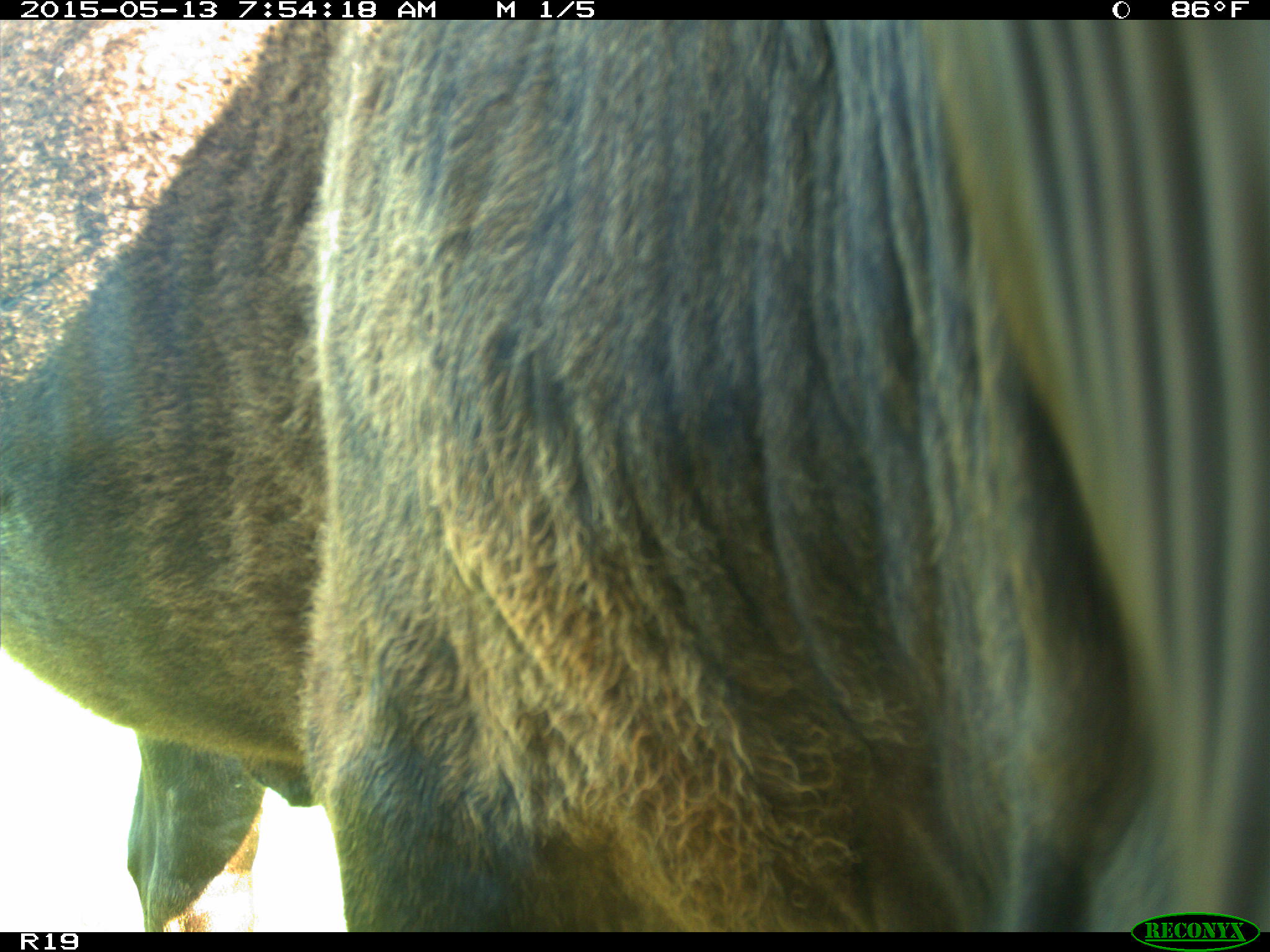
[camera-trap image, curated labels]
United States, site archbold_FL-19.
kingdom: Animalia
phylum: Chordata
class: Mammalia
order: Artiodactyla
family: Bovidae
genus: Bos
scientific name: Bos taurus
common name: domestic cow